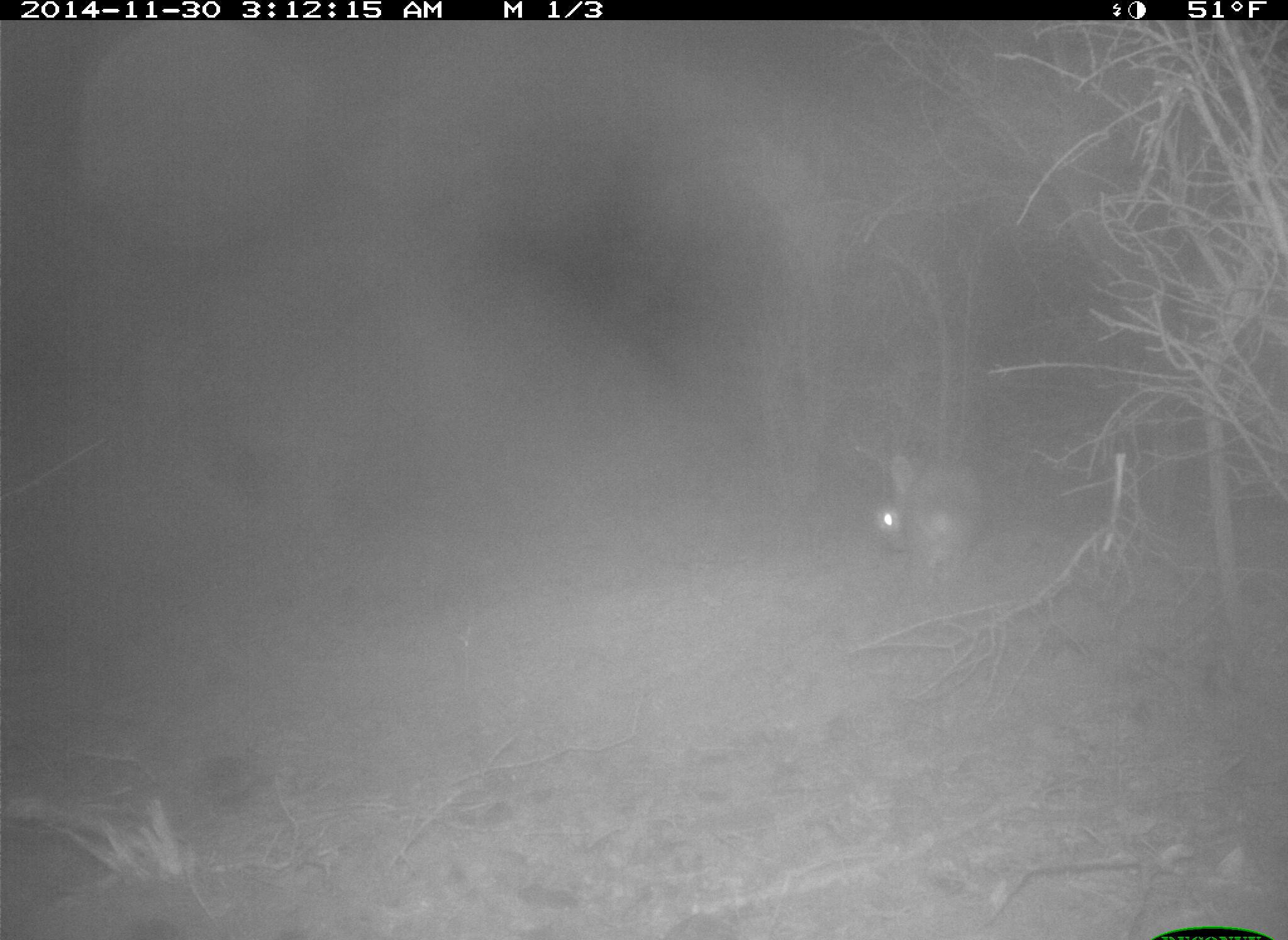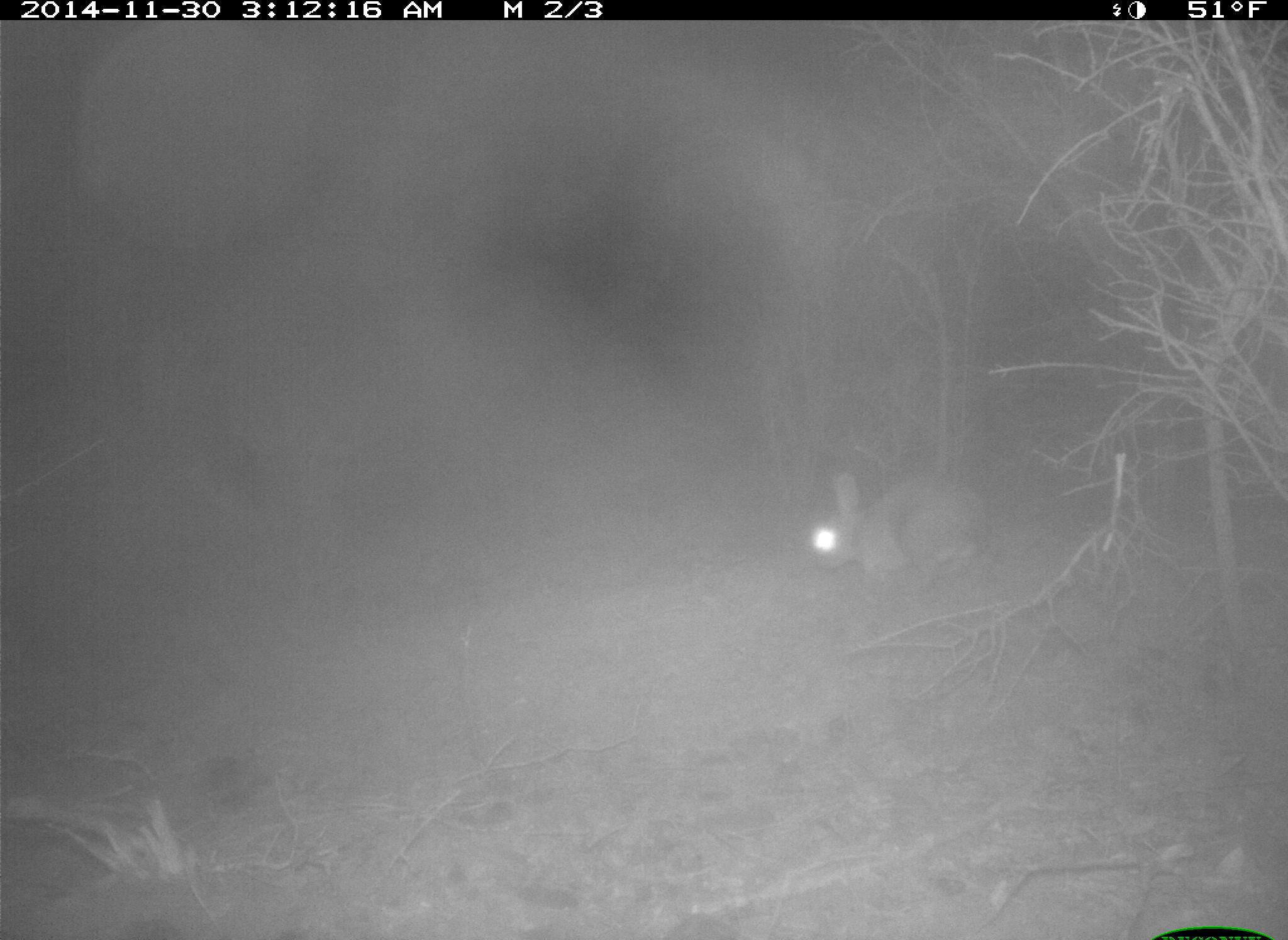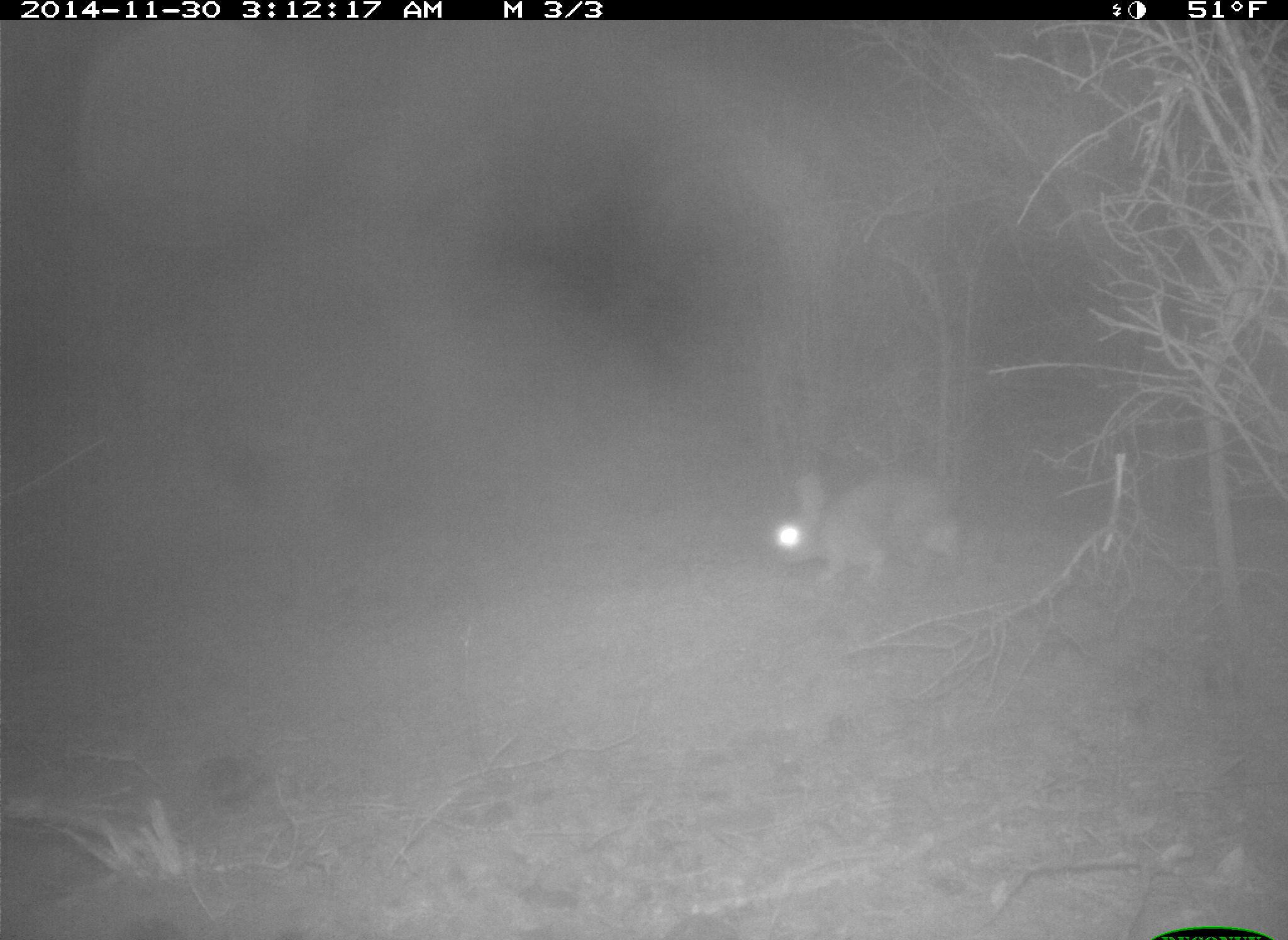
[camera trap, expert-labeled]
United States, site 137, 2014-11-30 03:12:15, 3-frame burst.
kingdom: Animalia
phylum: Chordata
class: Mammalia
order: Lagomorpha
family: Leporidae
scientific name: Leporidae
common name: rabbits and hares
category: rabbit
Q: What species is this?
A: Rabbit (rabbits and hares) (Leporidae).